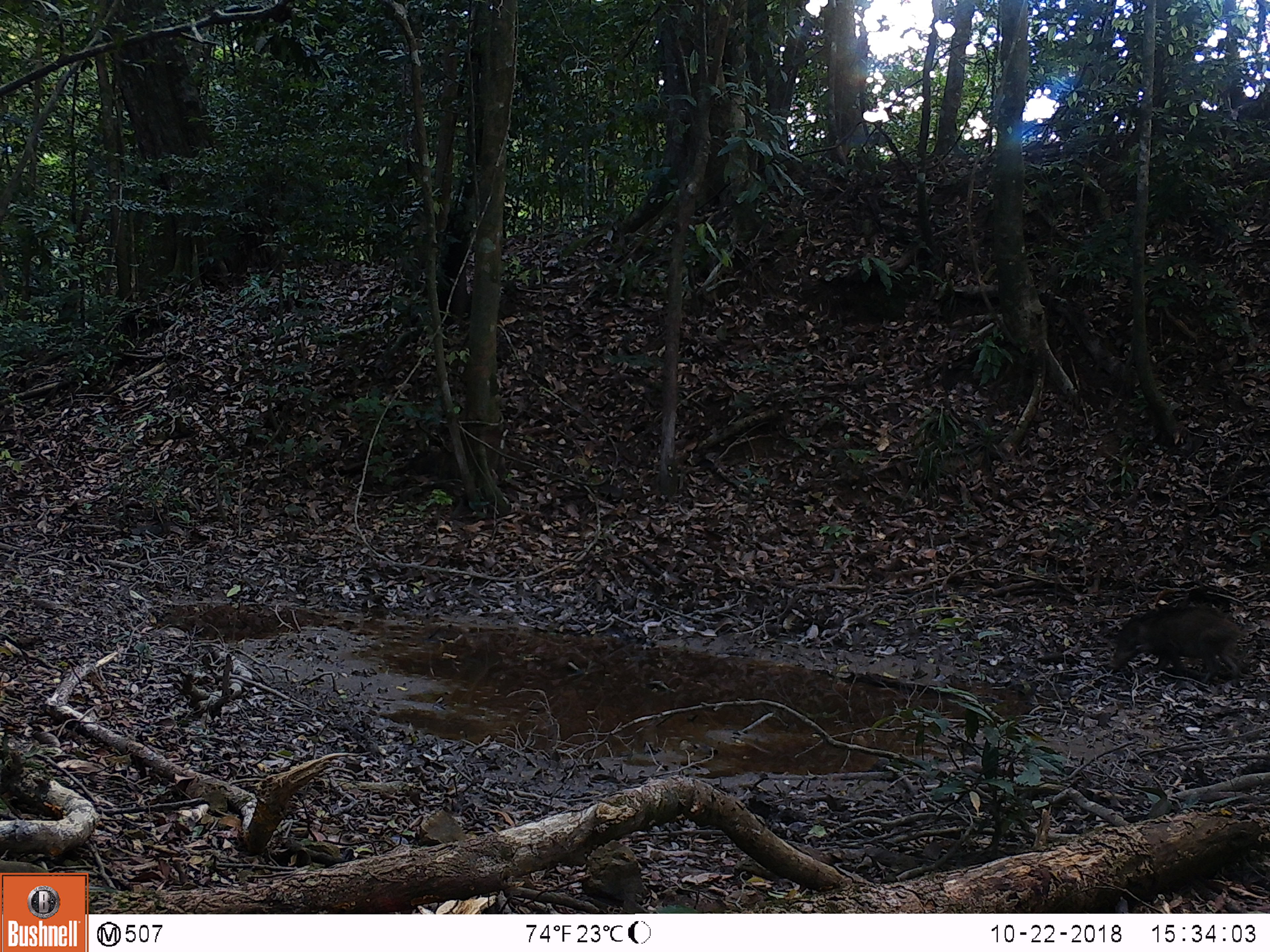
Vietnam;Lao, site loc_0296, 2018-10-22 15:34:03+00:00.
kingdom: Animalia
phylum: Chordata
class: Mammalia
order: Artiodactyla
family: Suidae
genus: Sus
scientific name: Sus scrofa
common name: eurasian wild pig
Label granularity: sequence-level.